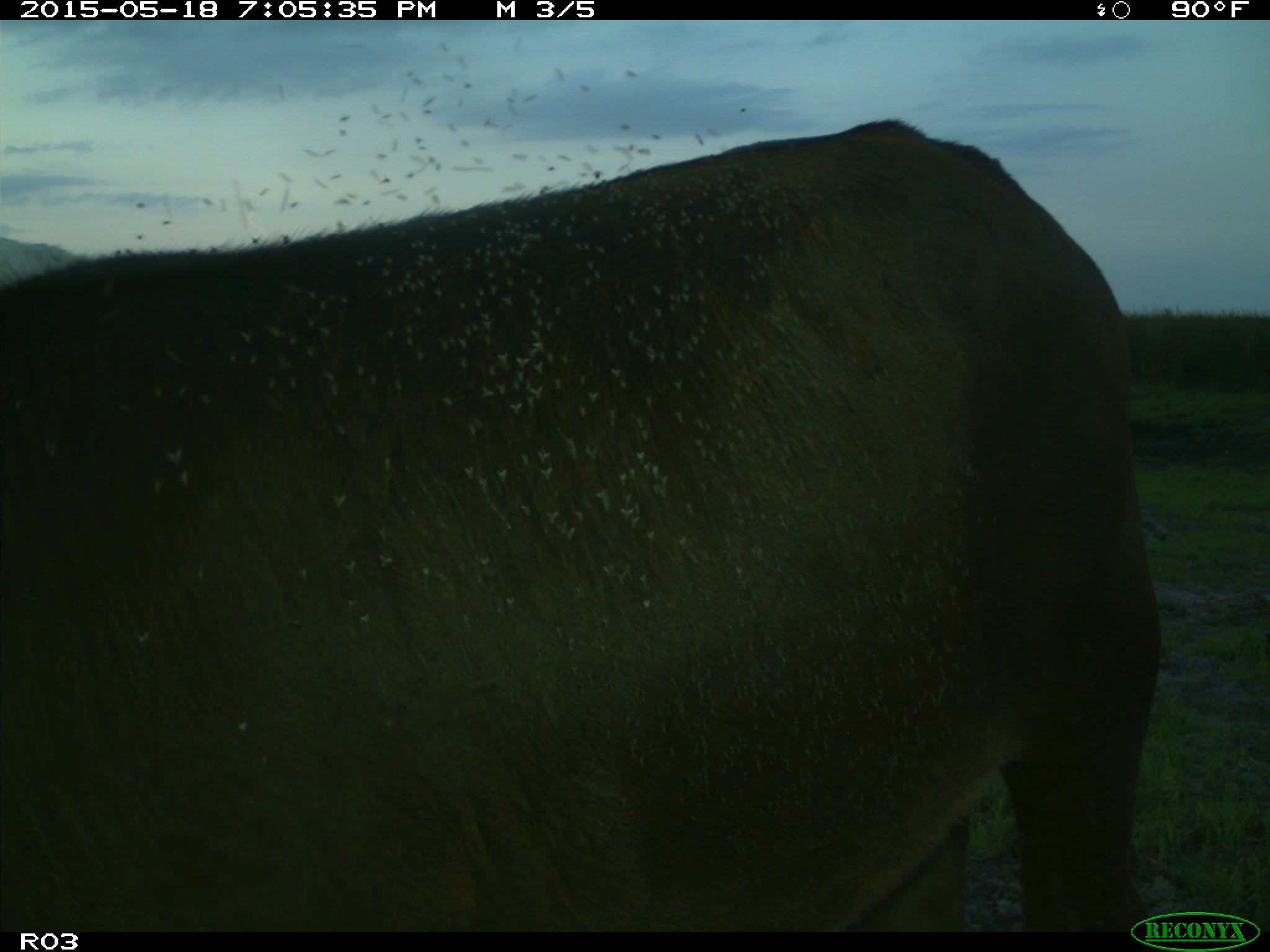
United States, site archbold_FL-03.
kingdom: Animalia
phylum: Chordata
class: Mammalia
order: Artiodactyla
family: Bovidae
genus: Bos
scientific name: Bos taurus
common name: domestic cow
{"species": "Bos taurus (domestic cow)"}